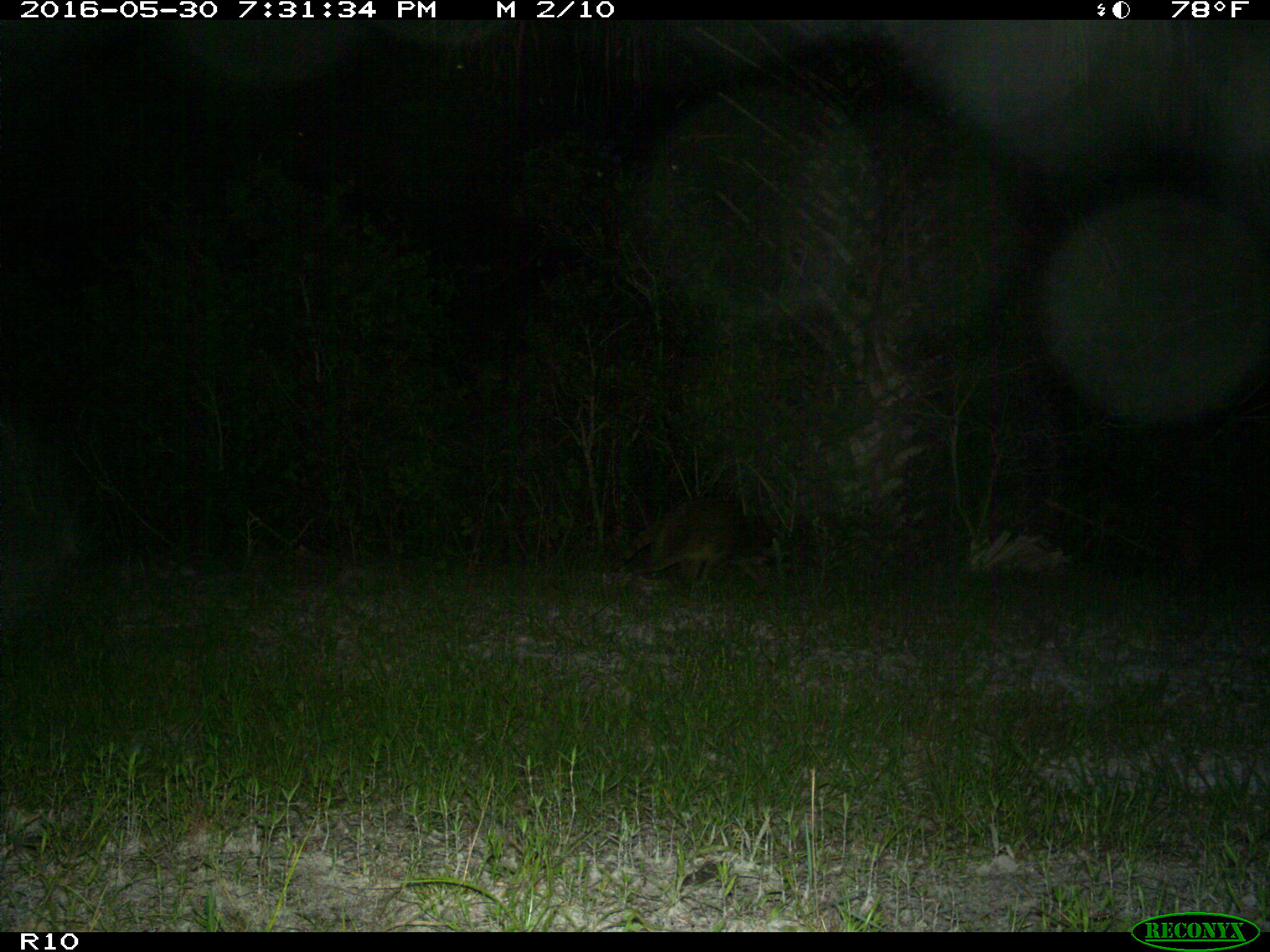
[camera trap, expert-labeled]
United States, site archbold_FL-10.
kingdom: Animalia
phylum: Chordata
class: Mammalia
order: Carnivora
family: Procyonidae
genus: Procyon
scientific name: Procyon lotor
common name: common raccoon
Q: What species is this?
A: Procyon lotor (common raccoon).